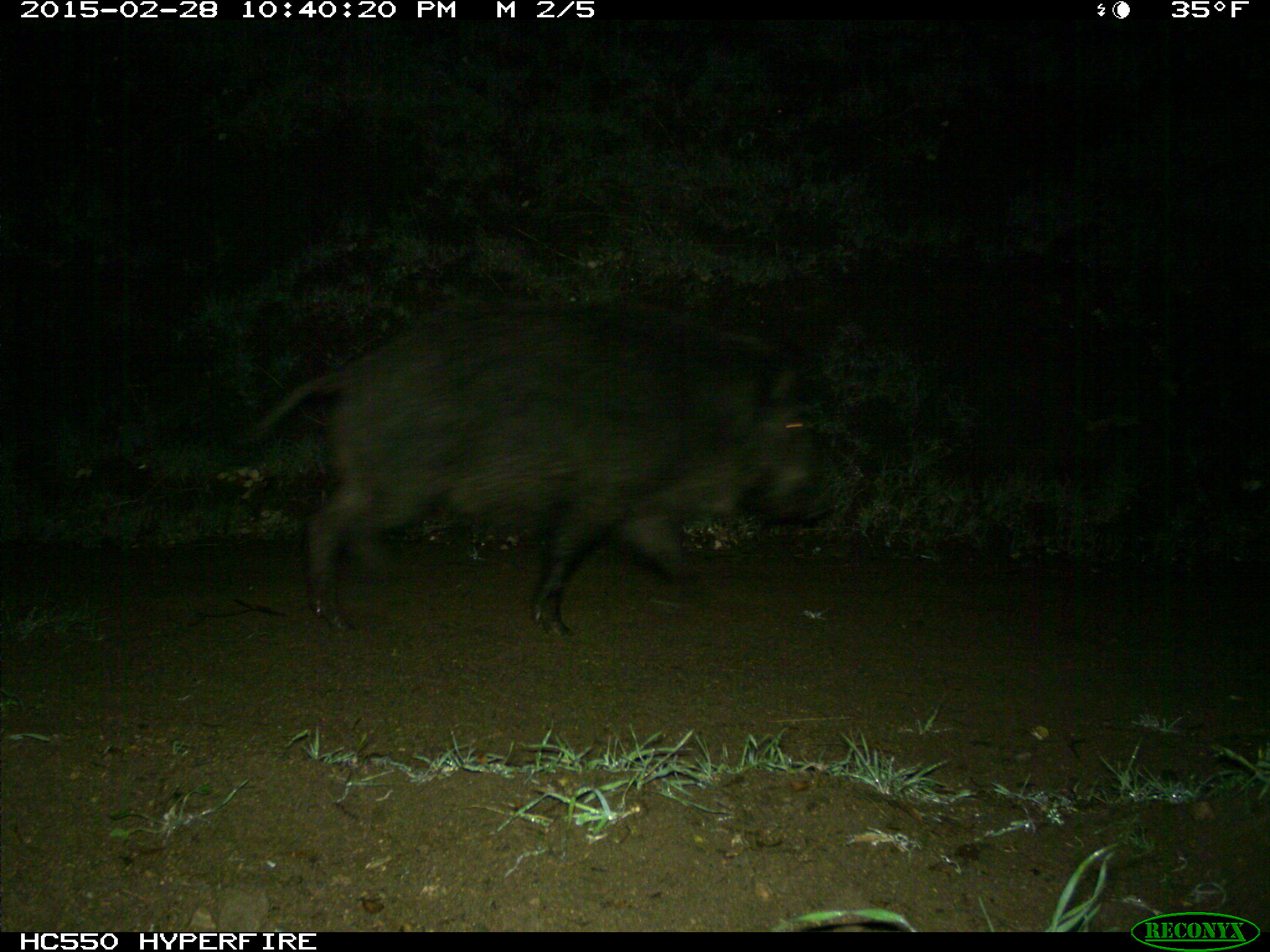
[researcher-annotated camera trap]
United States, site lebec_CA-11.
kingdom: Animalia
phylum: Chordata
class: Mammalia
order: Artiodactyla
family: Suidae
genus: Sus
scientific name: Sus scrofa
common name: wild boar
Sus scrofa (wild boar).